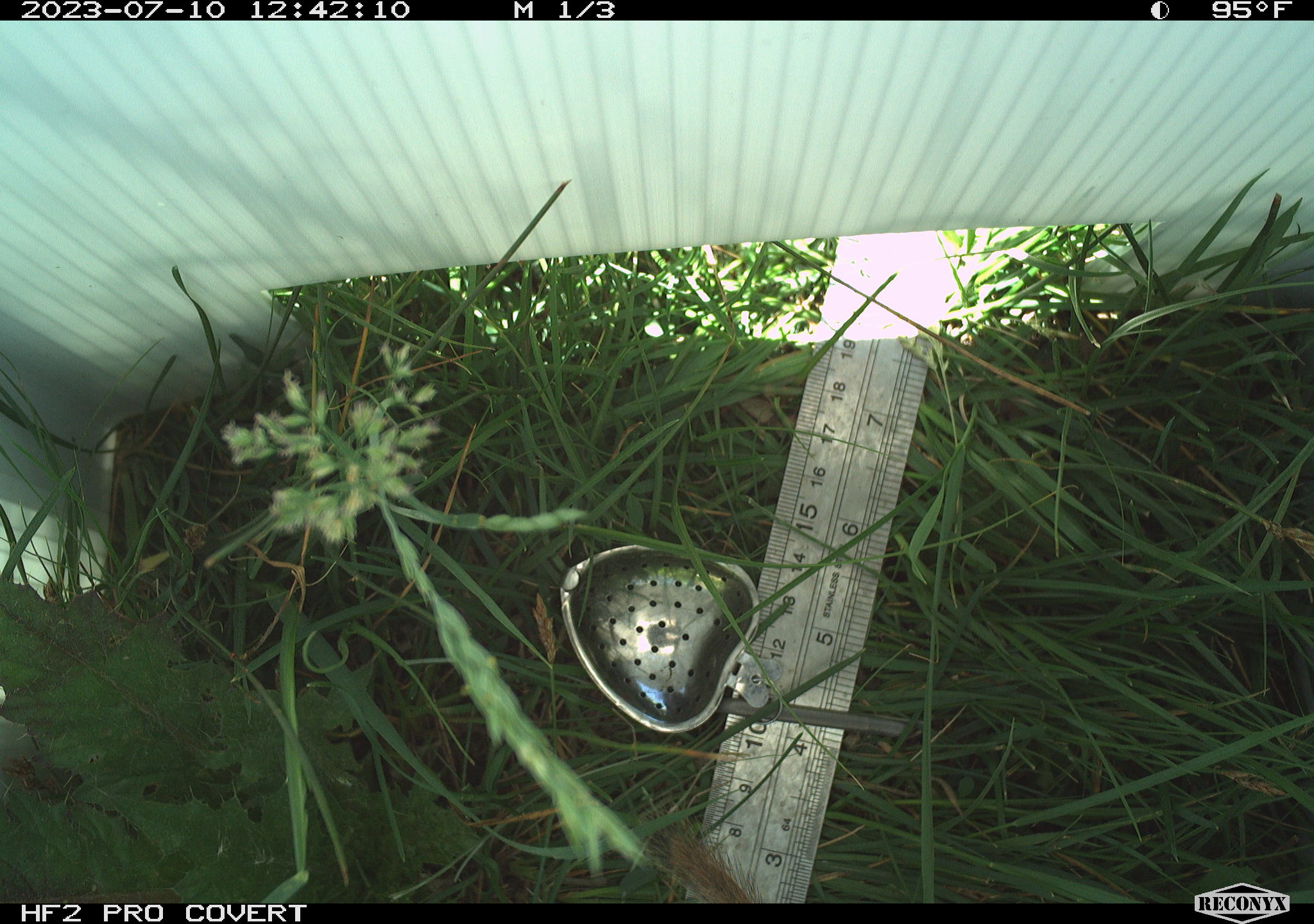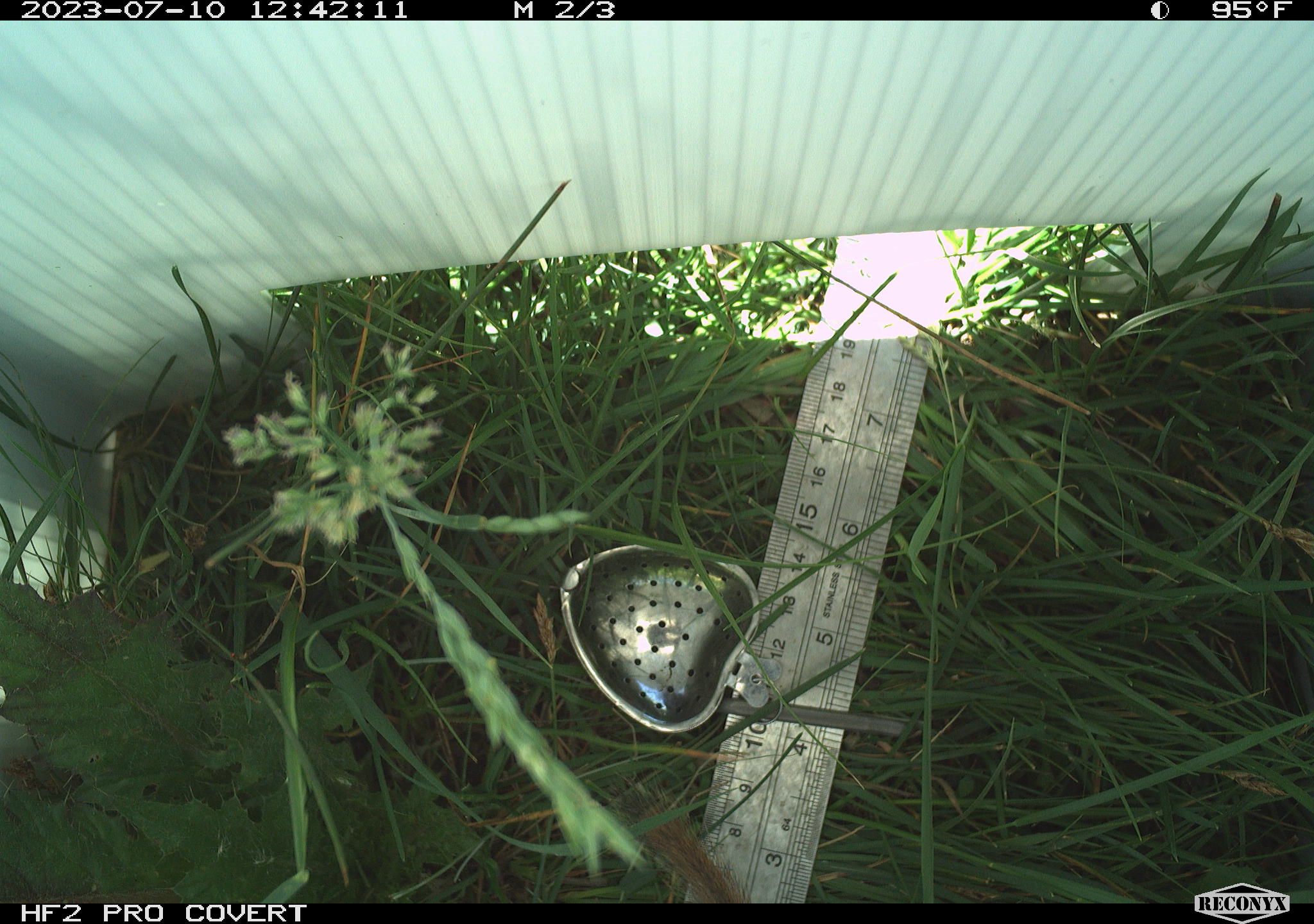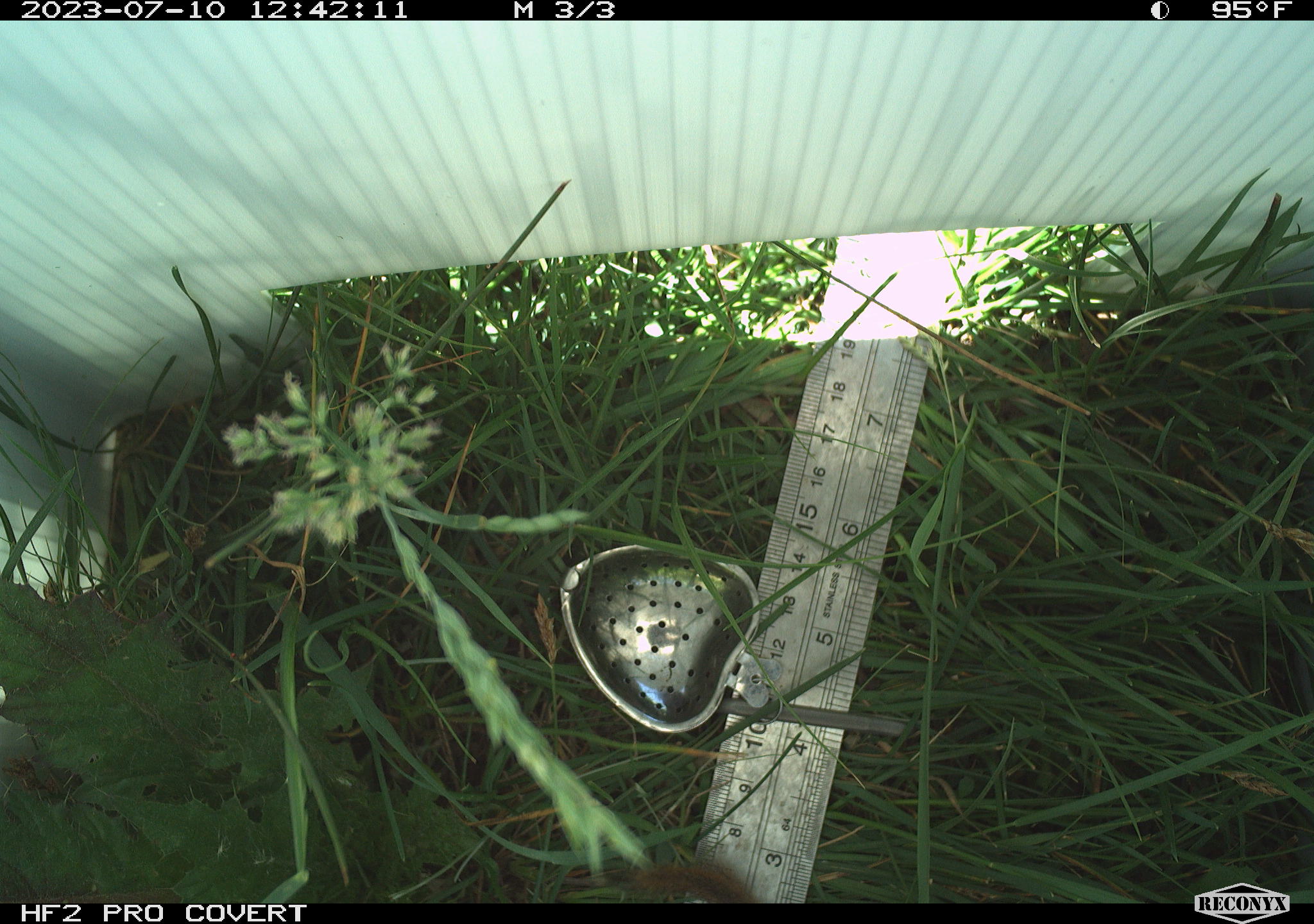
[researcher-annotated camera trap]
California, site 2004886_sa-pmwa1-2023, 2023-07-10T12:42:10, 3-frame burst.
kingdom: Animalia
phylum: Chordata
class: Mammalia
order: Rodentia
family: Sciuridae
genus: Urocitellus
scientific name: Urocitellus beldingi beldingi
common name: belding's ground squirrel